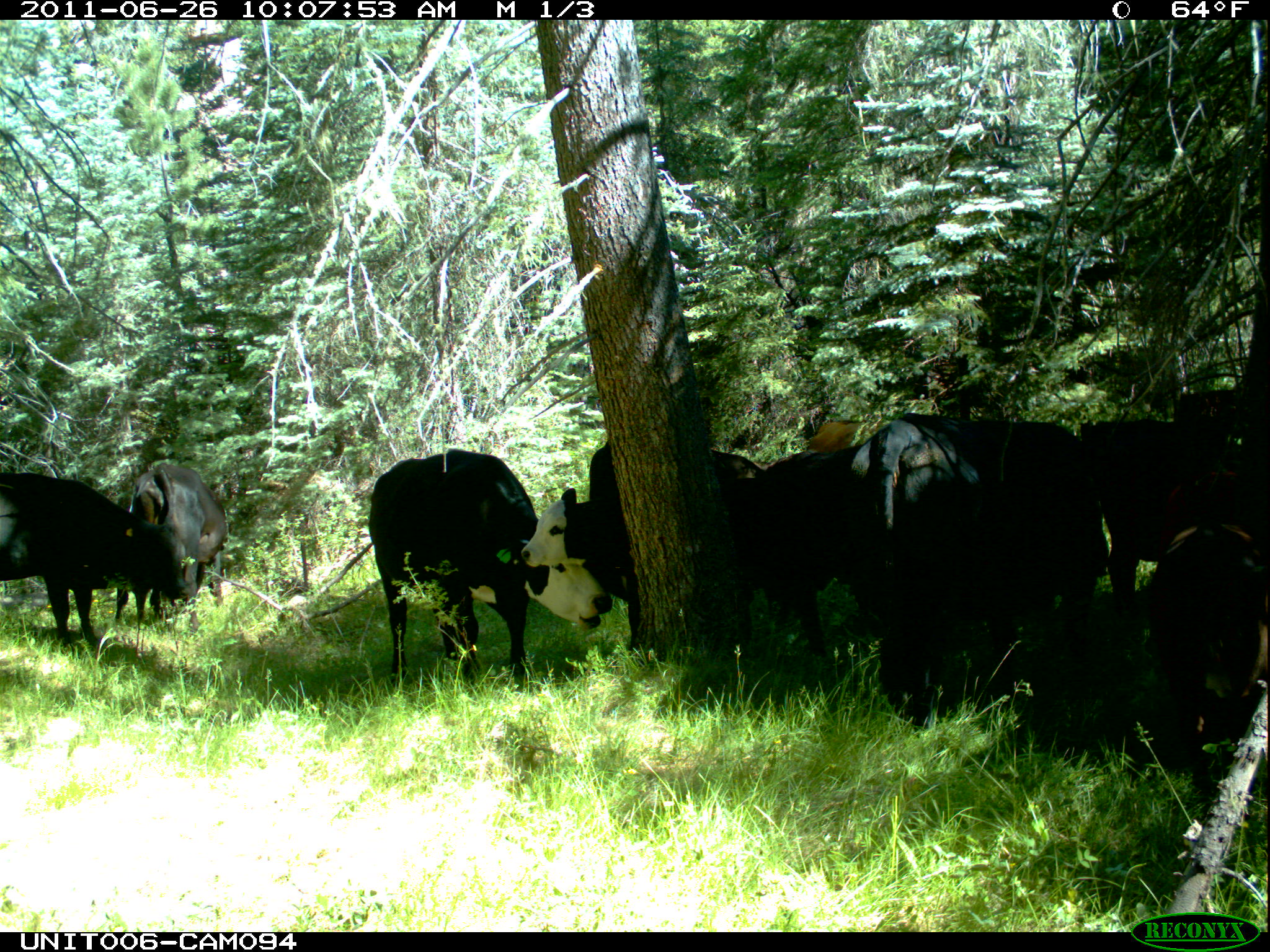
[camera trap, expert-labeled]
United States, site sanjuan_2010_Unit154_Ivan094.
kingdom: Animalia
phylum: Chordata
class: Mammalia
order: Artiodactyla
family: Bovidae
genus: Bos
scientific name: Bos taurus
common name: domestic cow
Bos taurus (domestic cow).